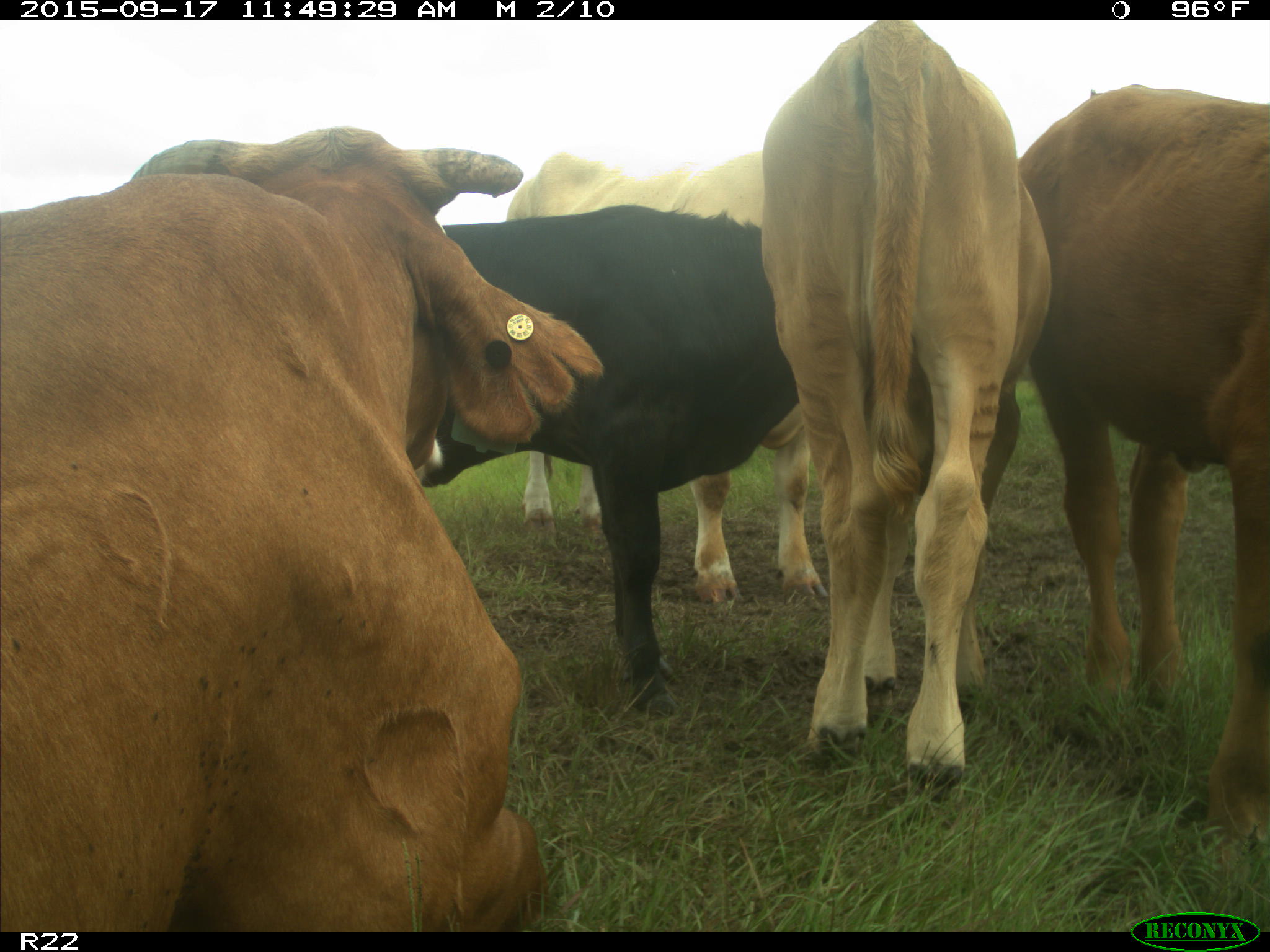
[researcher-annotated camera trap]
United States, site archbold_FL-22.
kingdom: Animalia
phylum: Chordata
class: Mammalia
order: Artiodactyla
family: Bovidae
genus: Bos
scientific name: Bos taurus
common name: domestic cow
Bos taurus (domestic cow).